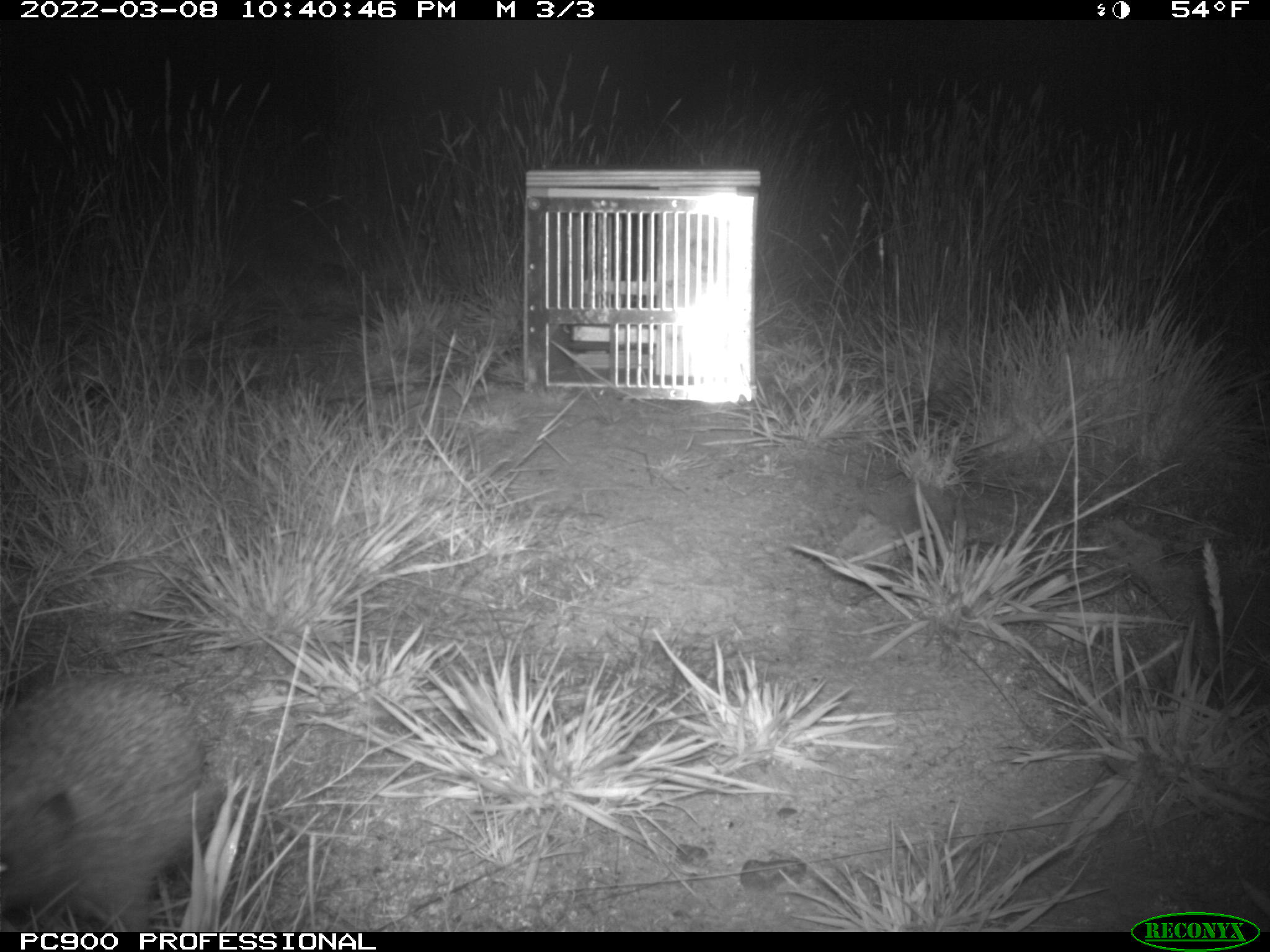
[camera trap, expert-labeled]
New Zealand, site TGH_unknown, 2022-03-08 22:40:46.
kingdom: Animalia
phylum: Chordata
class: Mammalia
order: Eulipotyphla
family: Erinaceidae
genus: Erinaceus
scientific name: Erinaceus europaeus europaeus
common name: european hedgehog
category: hedgehog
Hedgehog (european hedgehog) (Erinaceus europaeus europaeus).